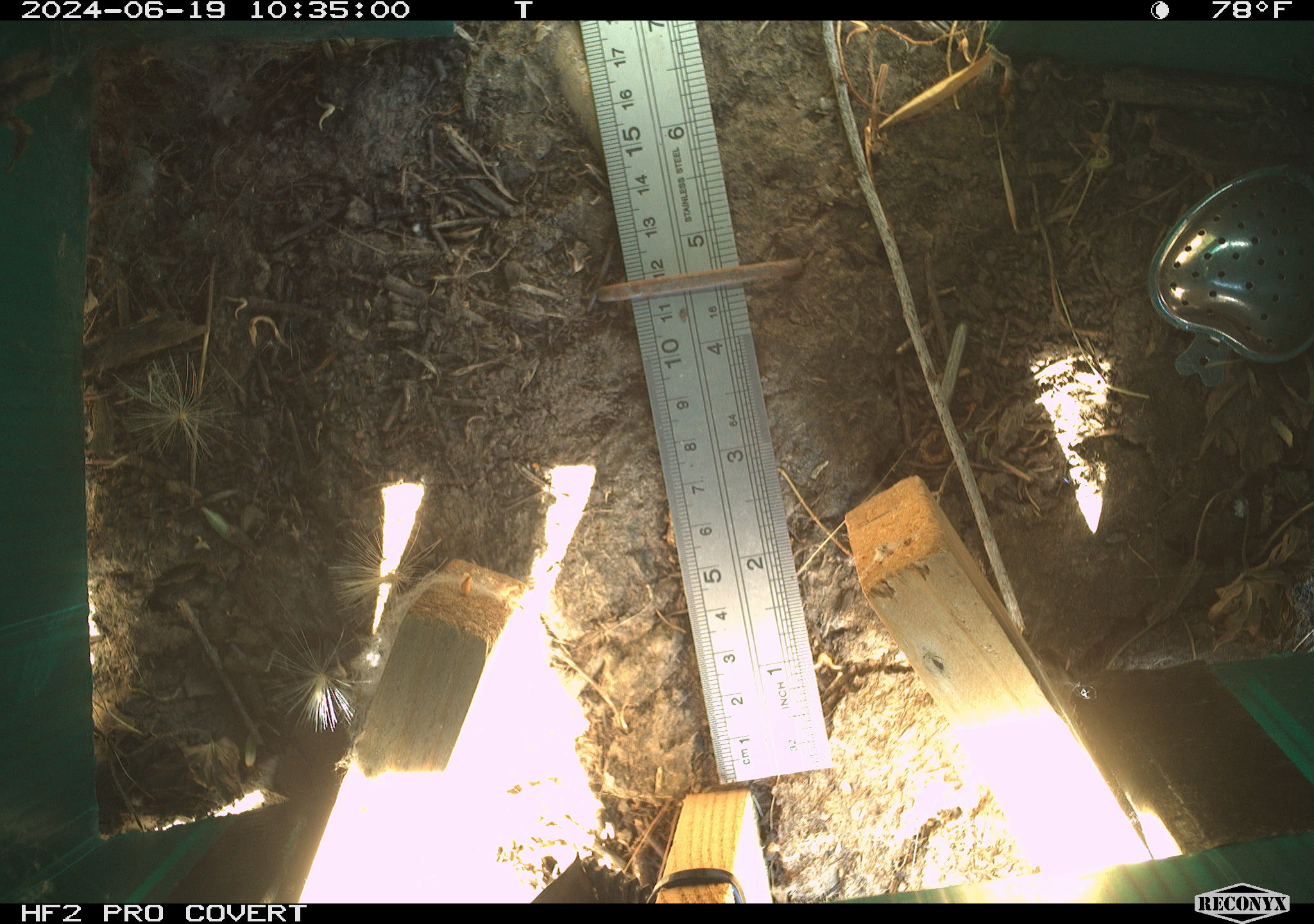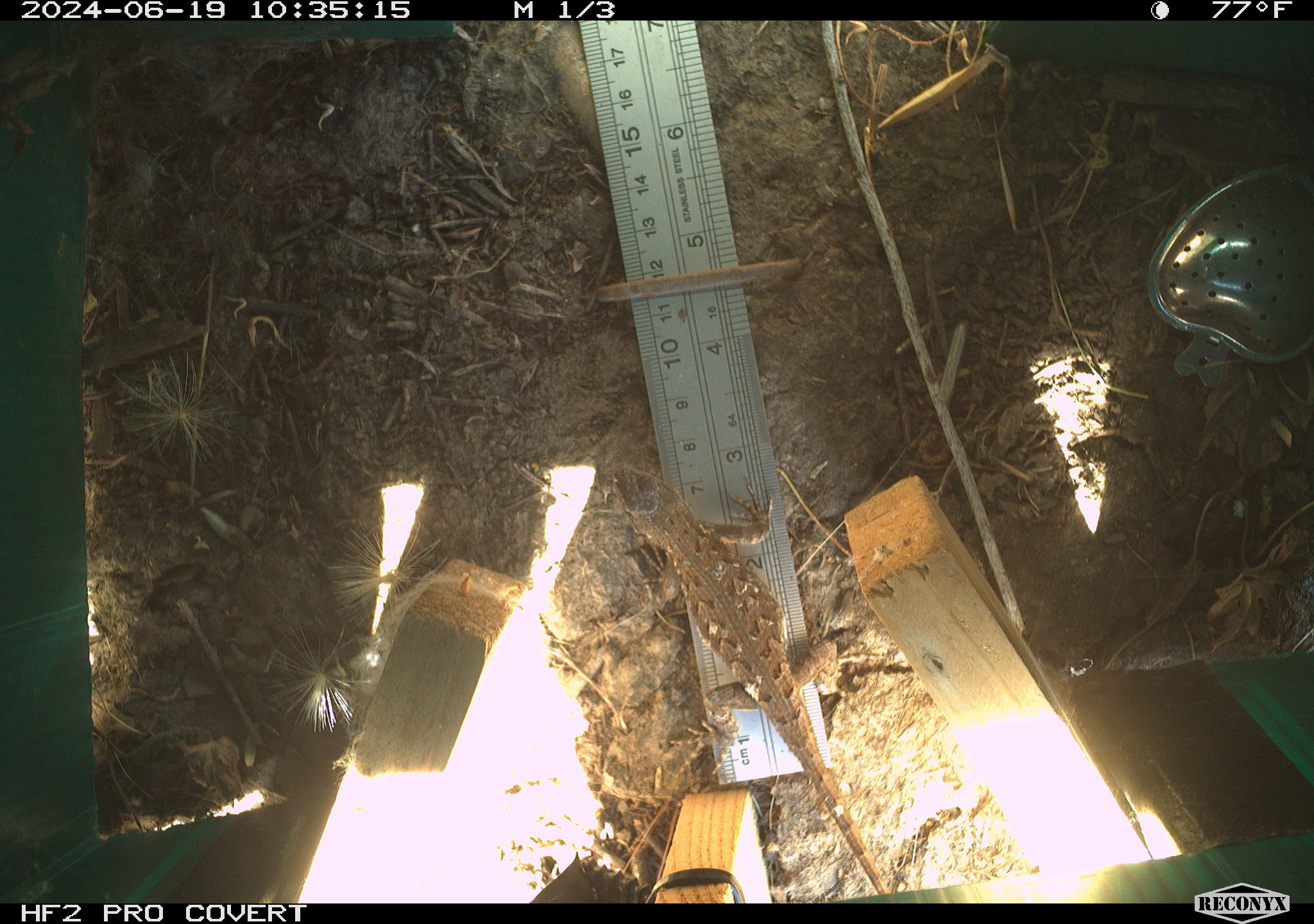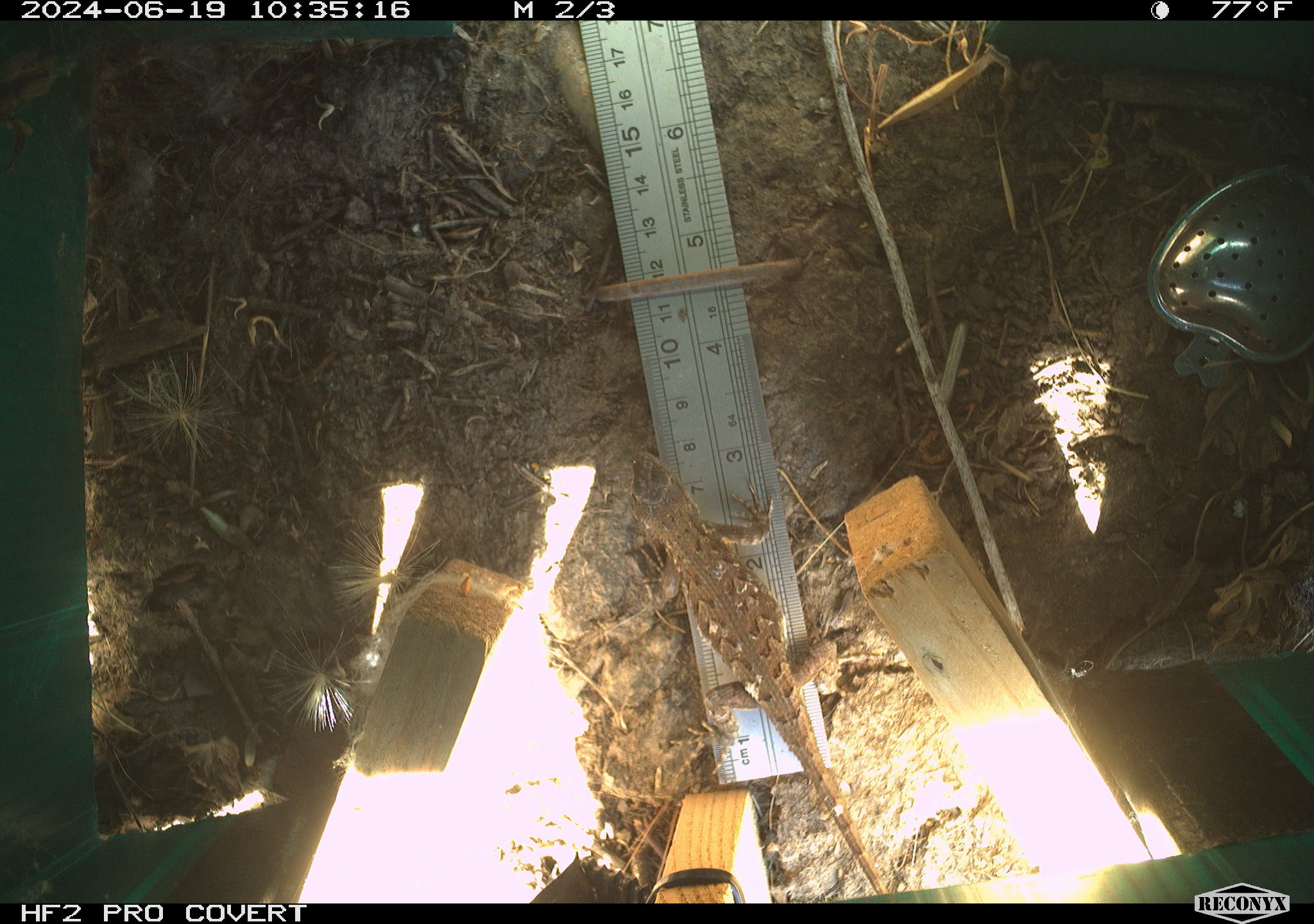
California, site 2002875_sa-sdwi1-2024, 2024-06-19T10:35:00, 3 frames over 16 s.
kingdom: Animalia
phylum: Chordata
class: Reptilia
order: Squamata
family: Phrynosomatidae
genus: Sceloporus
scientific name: Sceloporus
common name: spiny lizards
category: sceloporus species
Sceloporus species (spiny lizards) (Sceloporus).